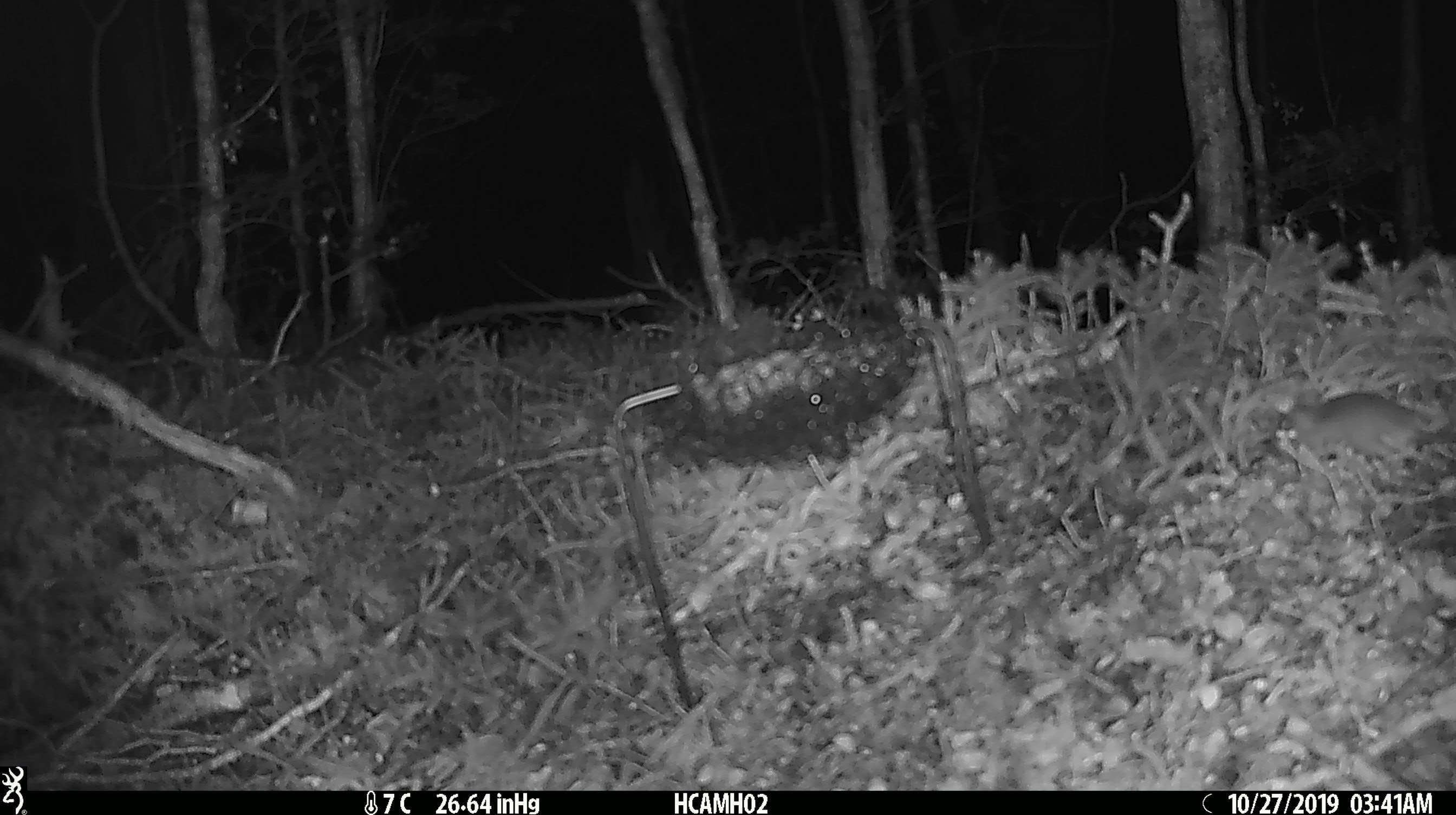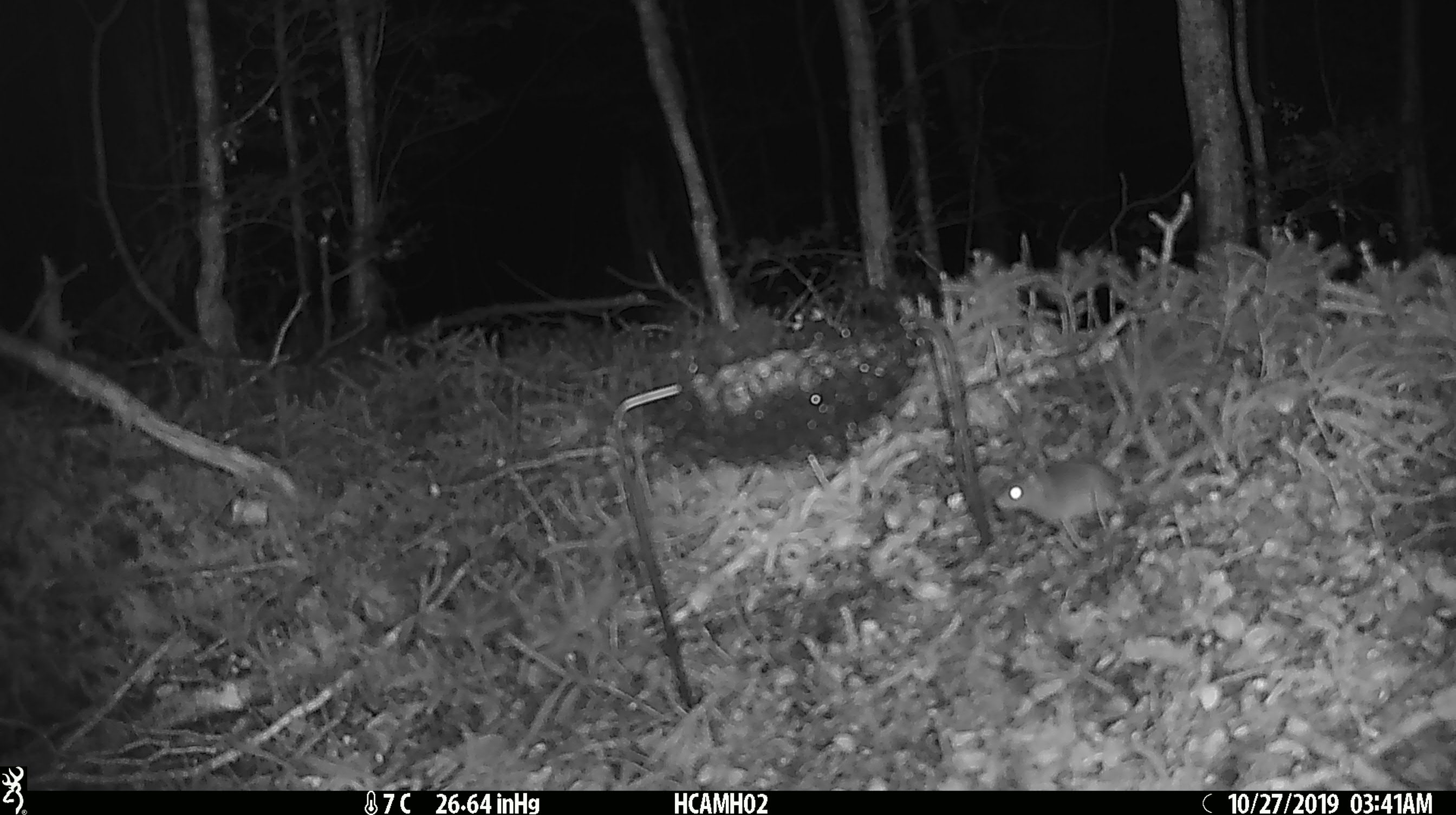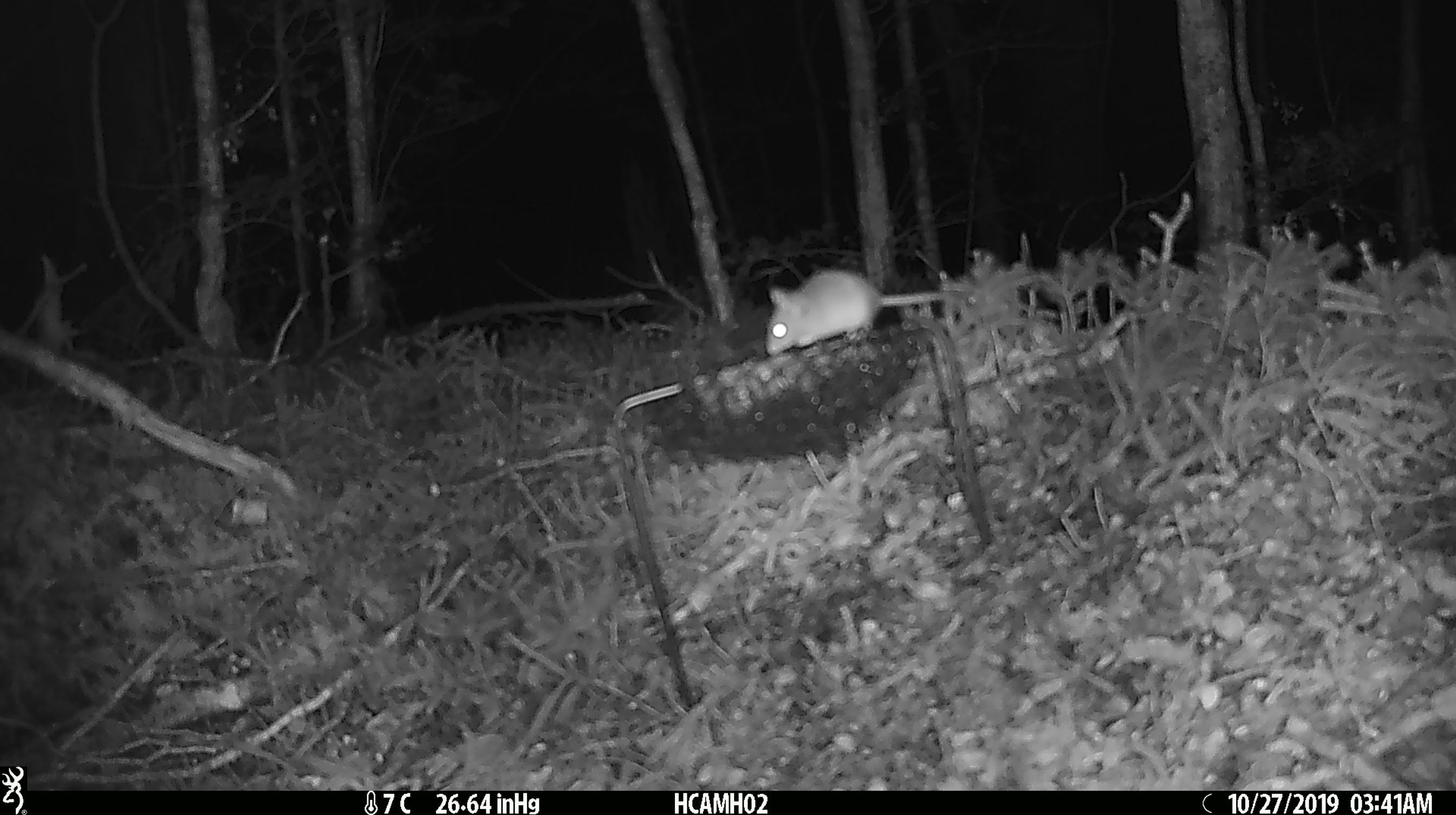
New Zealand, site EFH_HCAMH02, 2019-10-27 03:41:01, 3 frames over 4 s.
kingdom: Animalia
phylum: Chordata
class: Mammalia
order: Rodentia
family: Muridae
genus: Mus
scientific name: Mus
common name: mouse